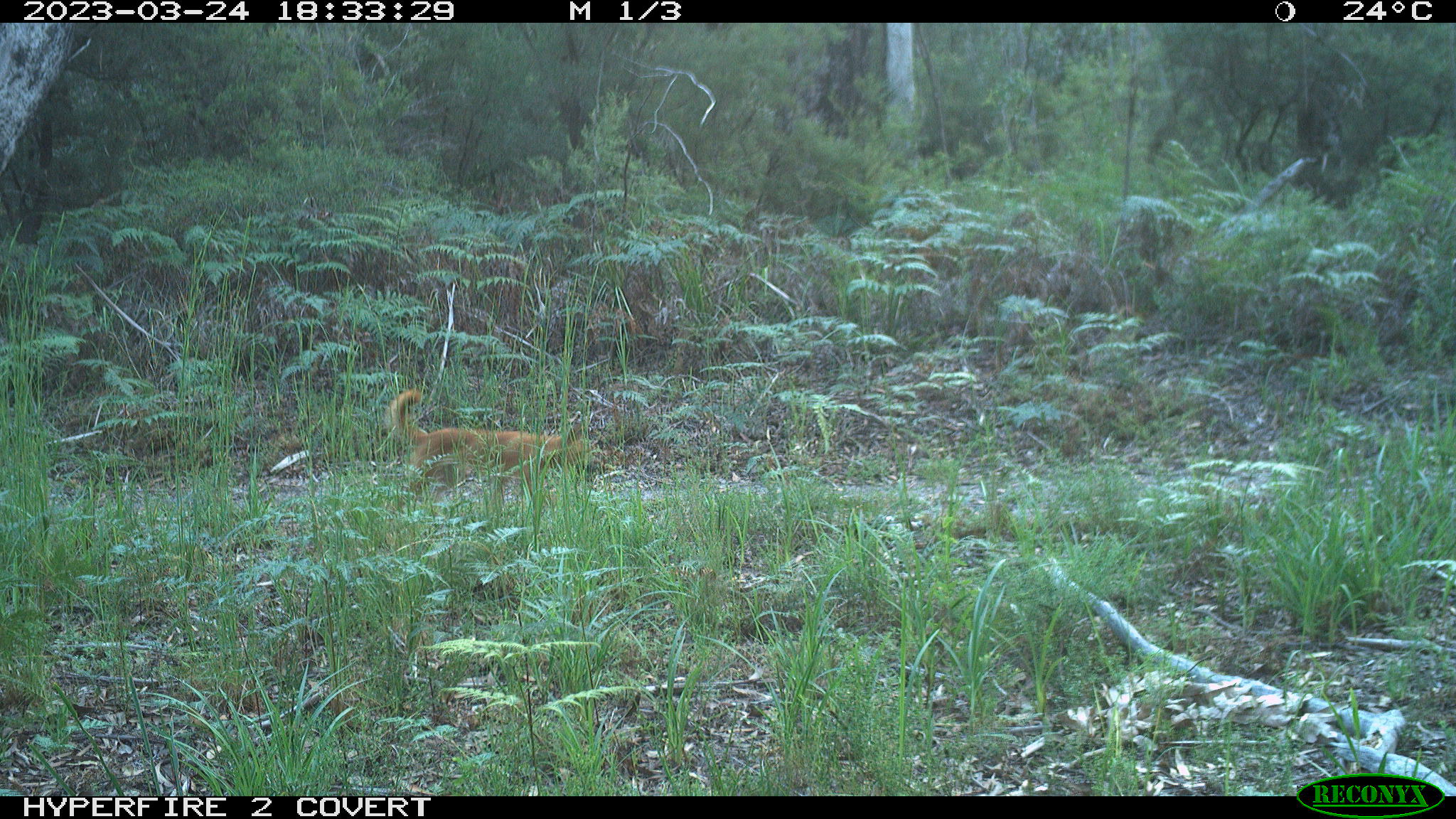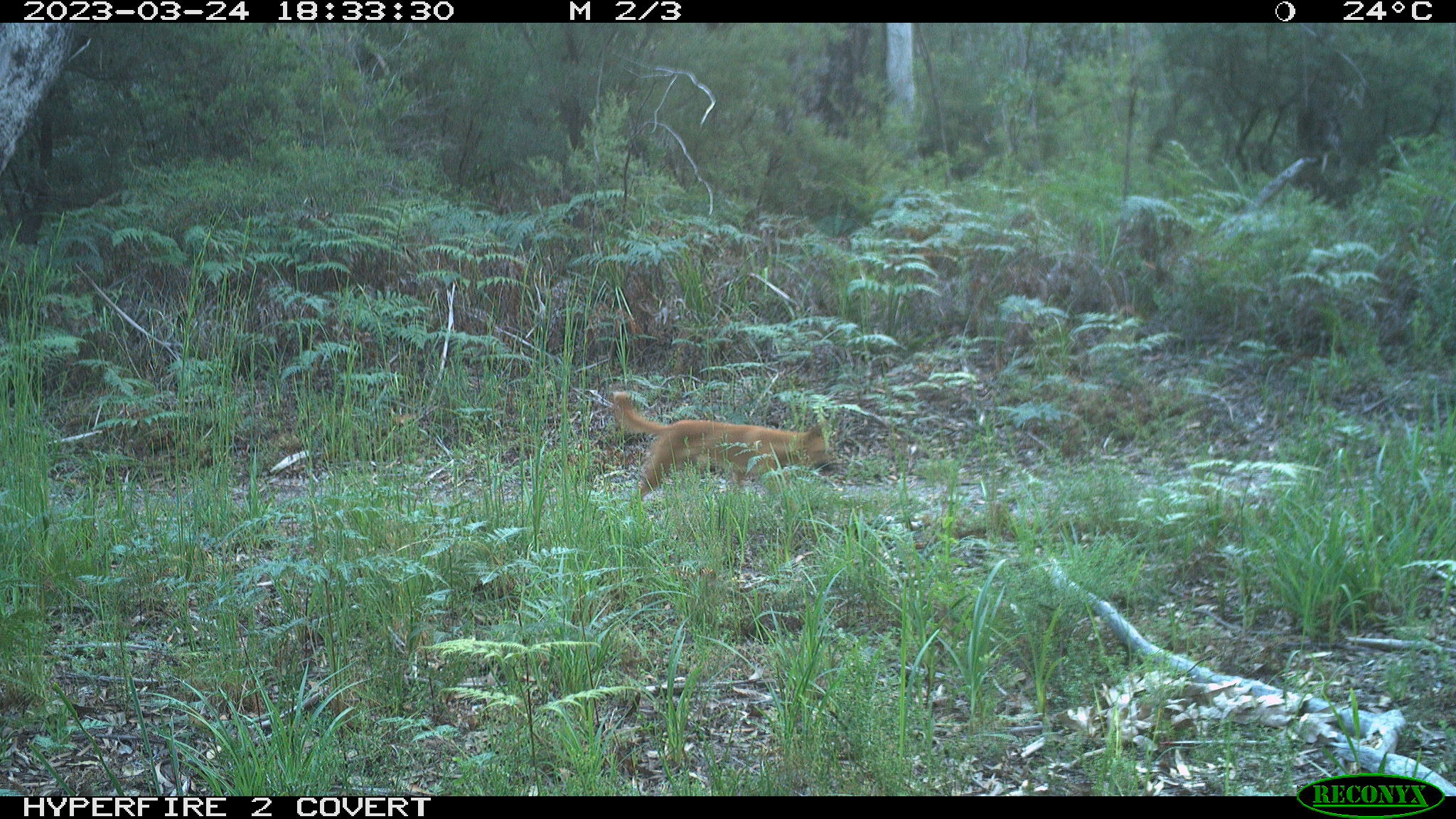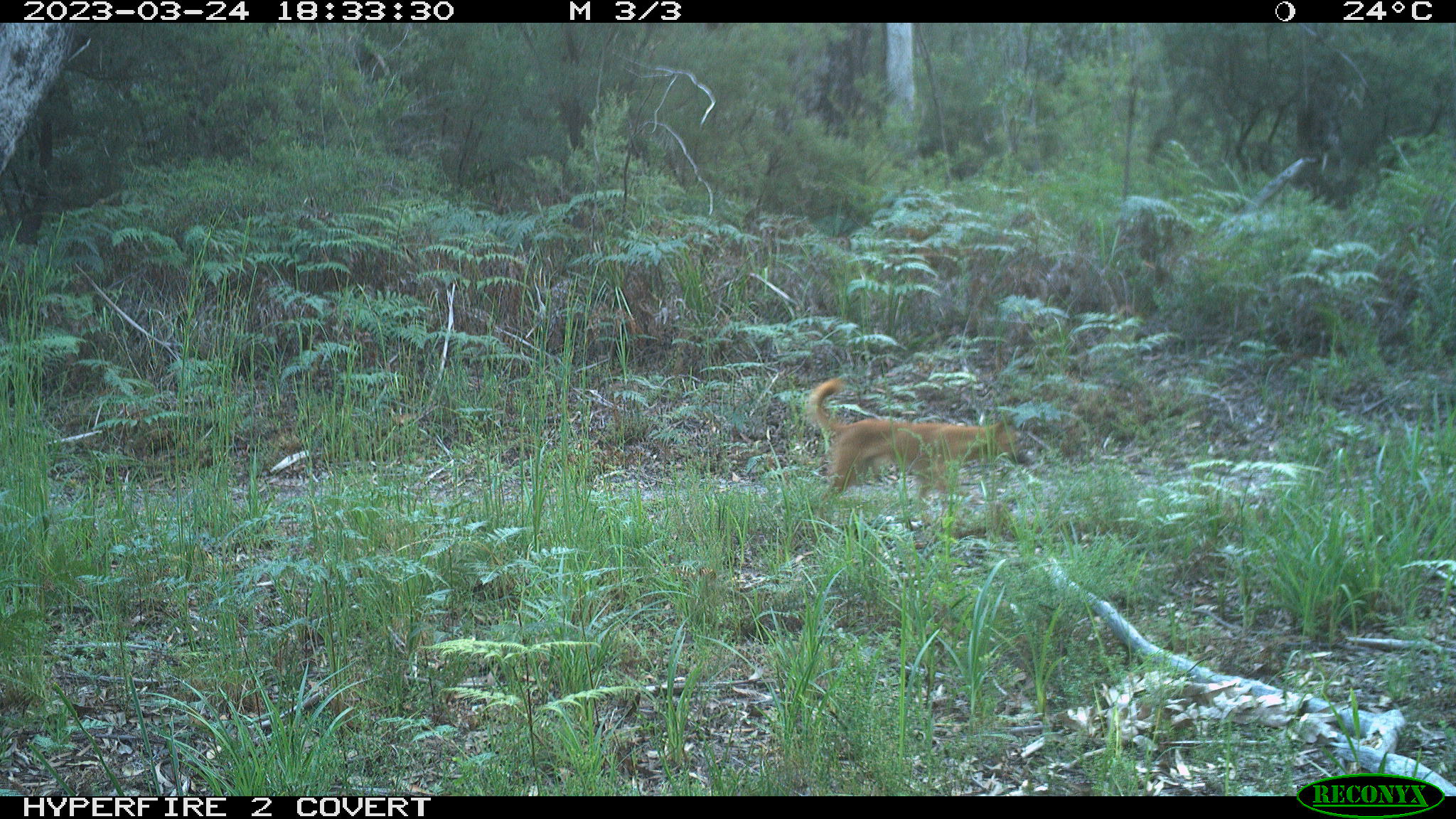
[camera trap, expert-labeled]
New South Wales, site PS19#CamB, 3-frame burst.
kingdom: Animalia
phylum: Chordata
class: Mammalia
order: Carnivora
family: Canidae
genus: Canis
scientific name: Canis familiaris dingo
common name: dingo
Dingo (Canis familiaris dingo).